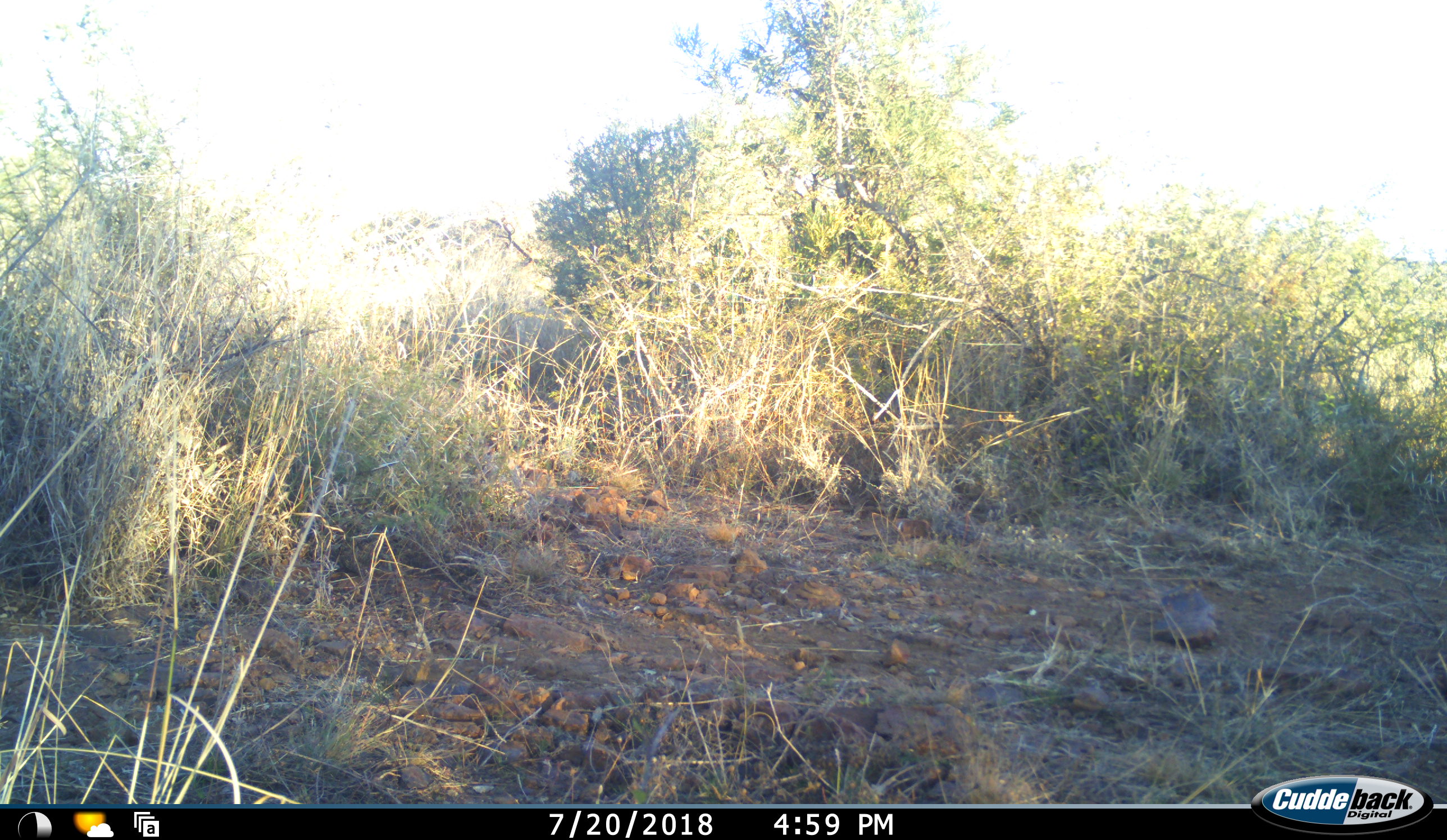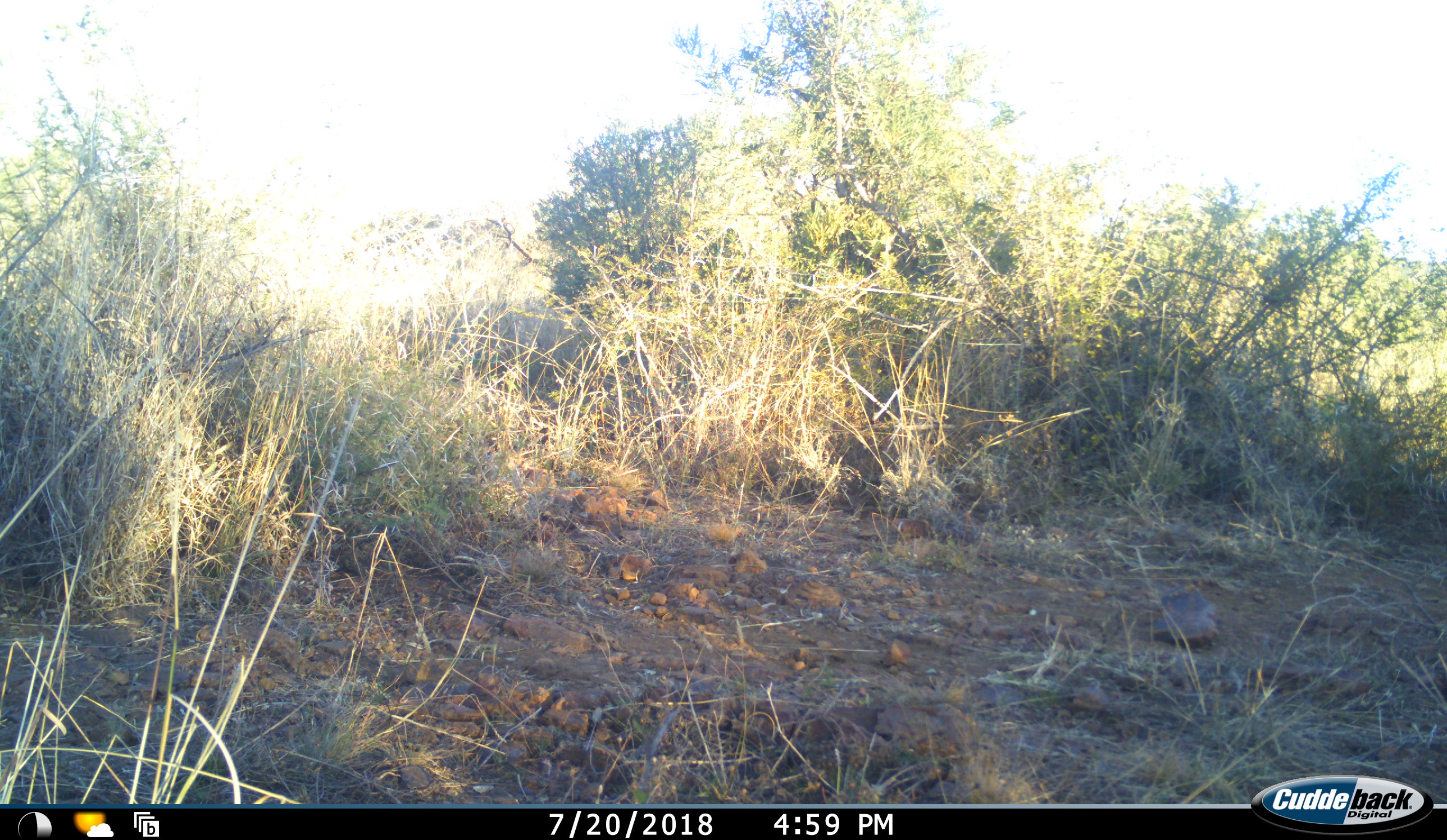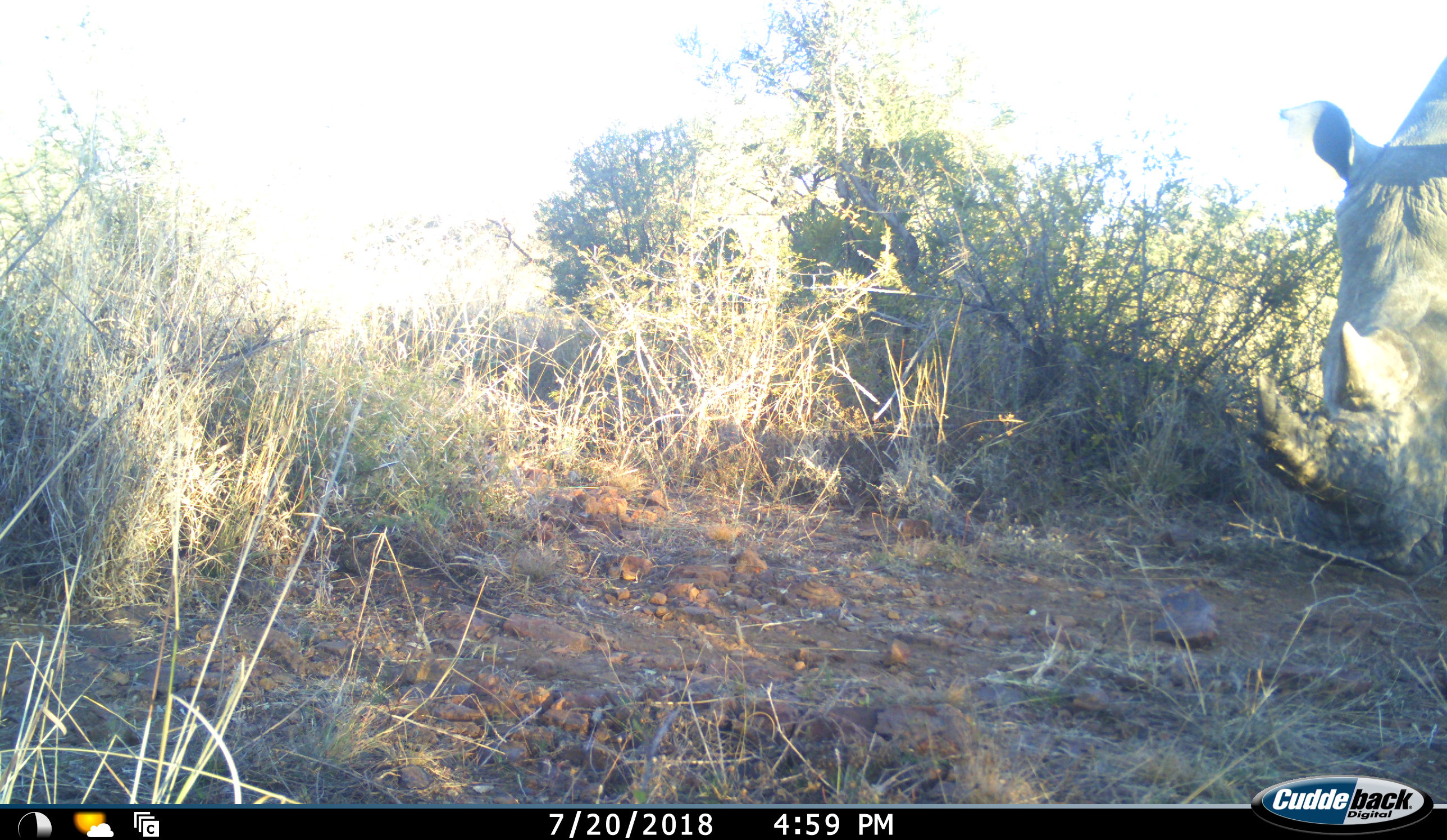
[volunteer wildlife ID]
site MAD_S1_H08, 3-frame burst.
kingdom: Animalia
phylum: Chordata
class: Mammalia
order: Perissodactyla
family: Rhinocerotidae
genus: Ceratotherium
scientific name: Ceratotherium simum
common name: white rhinoceros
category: rhinoceroswhite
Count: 1.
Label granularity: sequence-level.